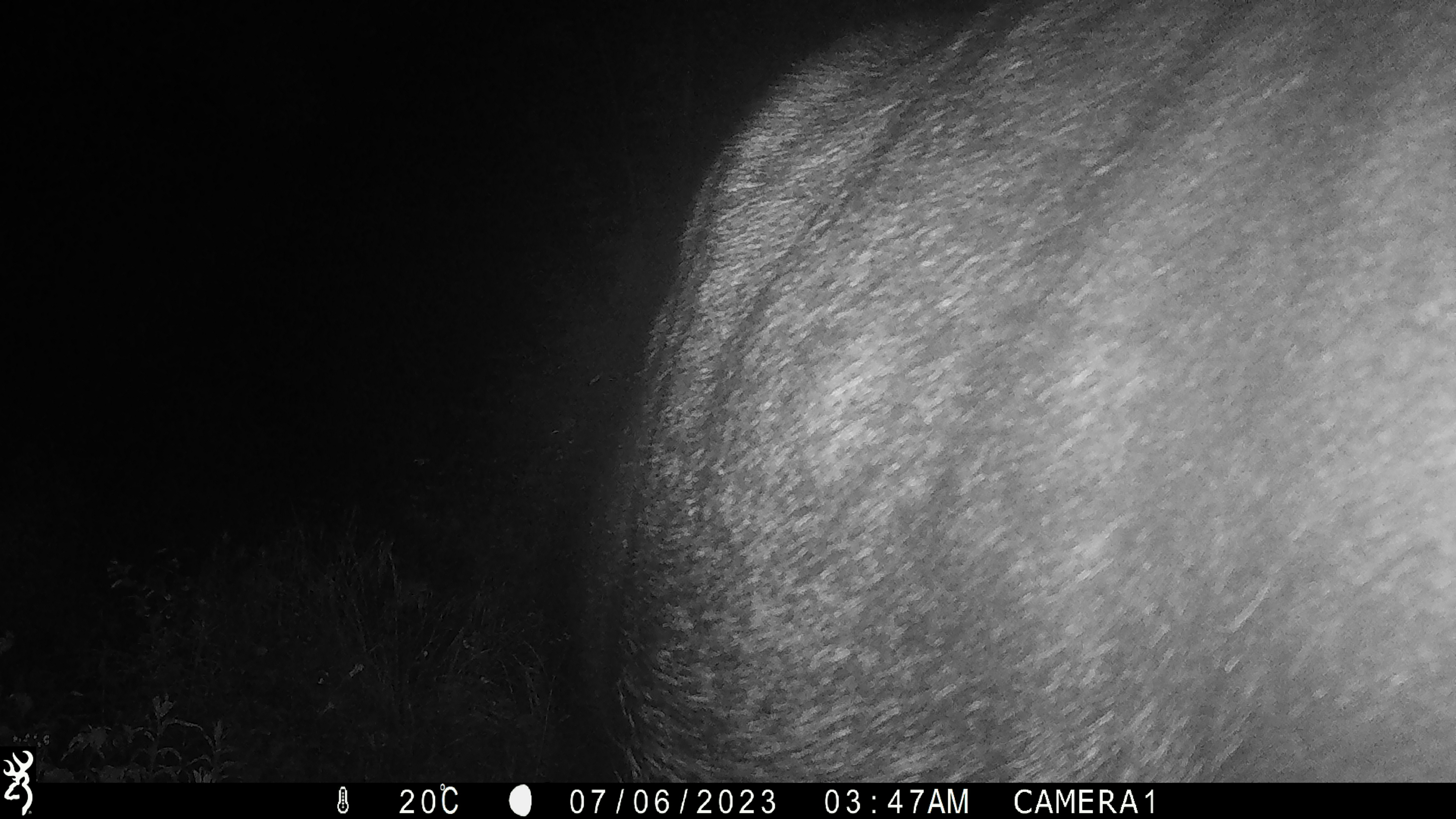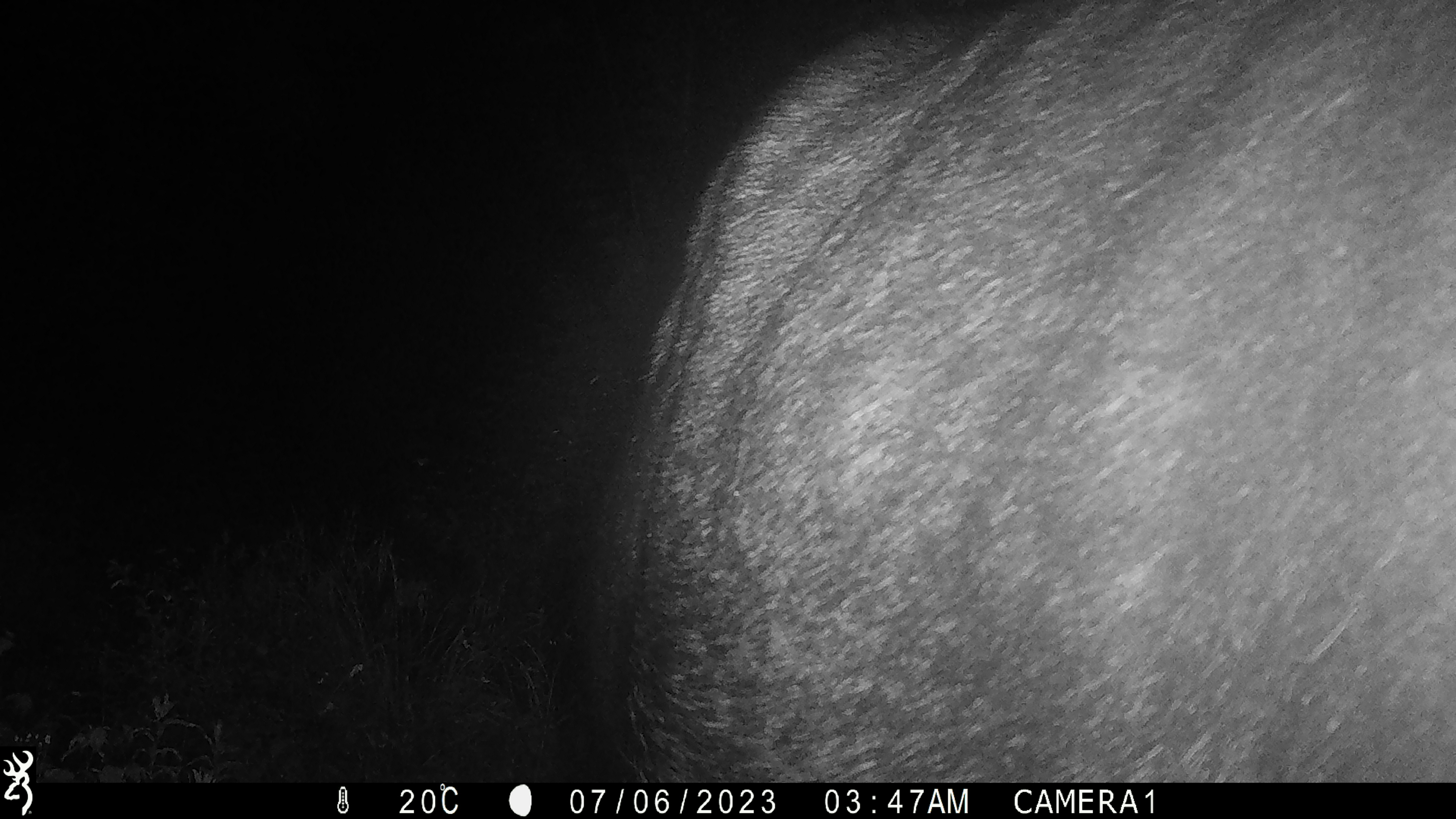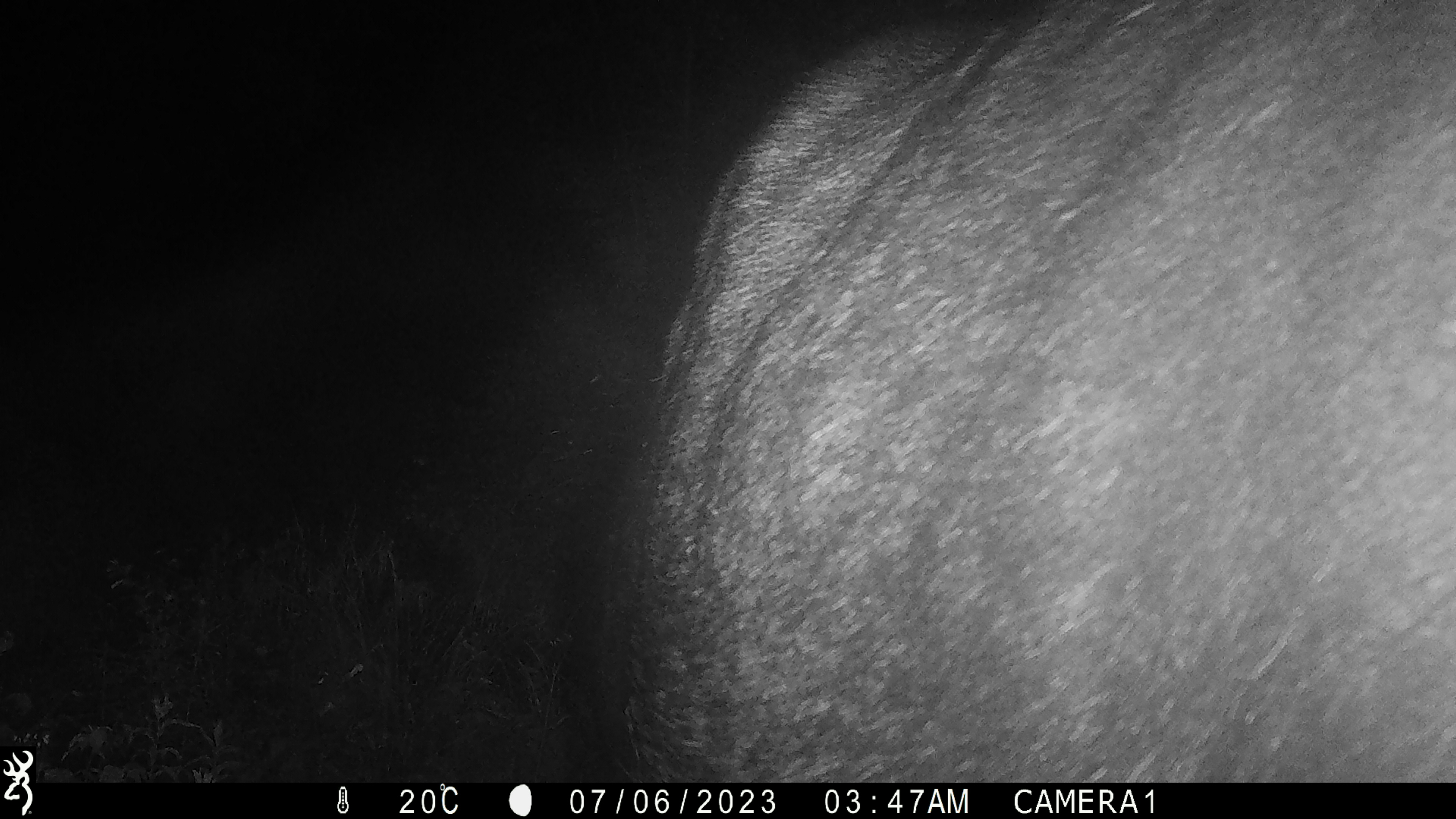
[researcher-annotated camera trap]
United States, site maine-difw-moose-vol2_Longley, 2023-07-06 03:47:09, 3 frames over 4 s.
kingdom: Animalia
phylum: Chordata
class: Mammalia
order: Artiodactyla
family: Cervidae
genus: Alces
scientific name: Alces alces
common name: moose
Moose (Alces alces).